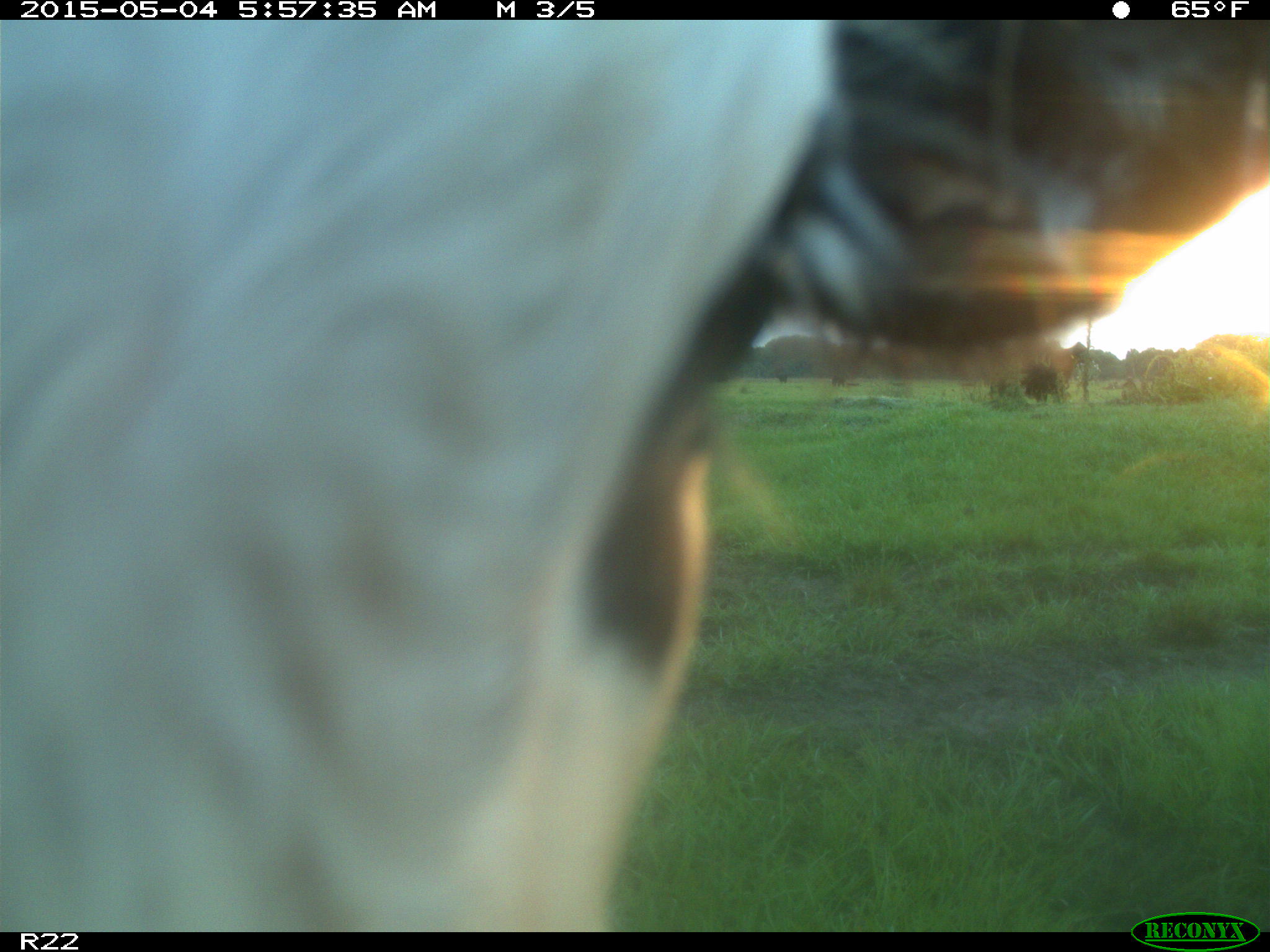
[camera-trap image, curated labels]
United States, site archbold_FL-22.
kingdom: Animalia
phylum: Chordata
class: Mammalia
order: Artiodactyla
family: Bovidae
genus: Bos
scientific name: Bos taurus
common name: domestic cow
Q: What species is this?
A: Bos taurus (domestic cow).